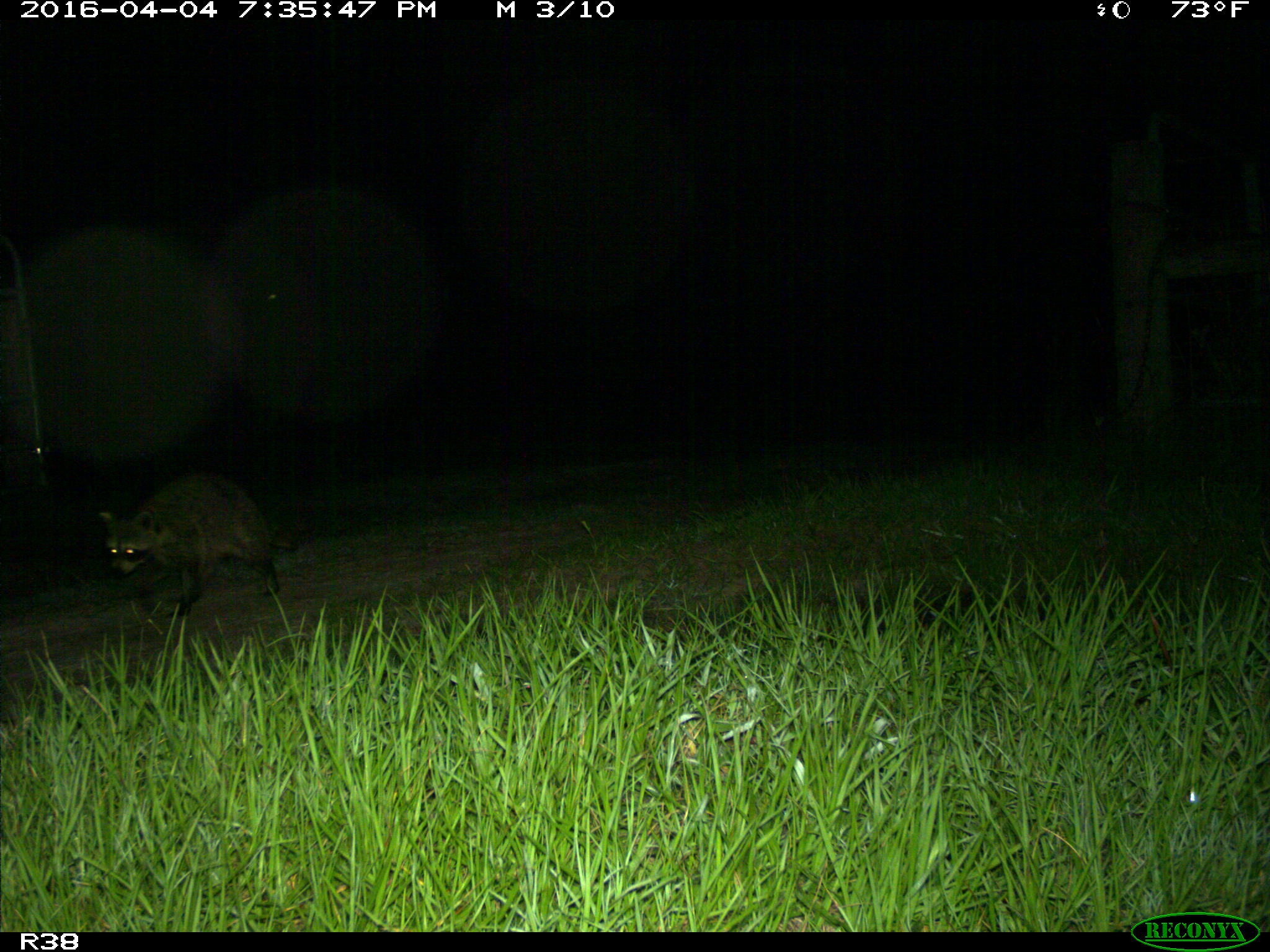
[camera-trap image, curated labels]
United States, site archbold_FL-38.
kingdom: Animalia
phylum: Chordata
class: Mammalia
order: Carnivora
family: Procyonidae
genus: Procyon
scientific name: Procyon lotor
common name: common raccoon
Procyon lotor (common raccoon).